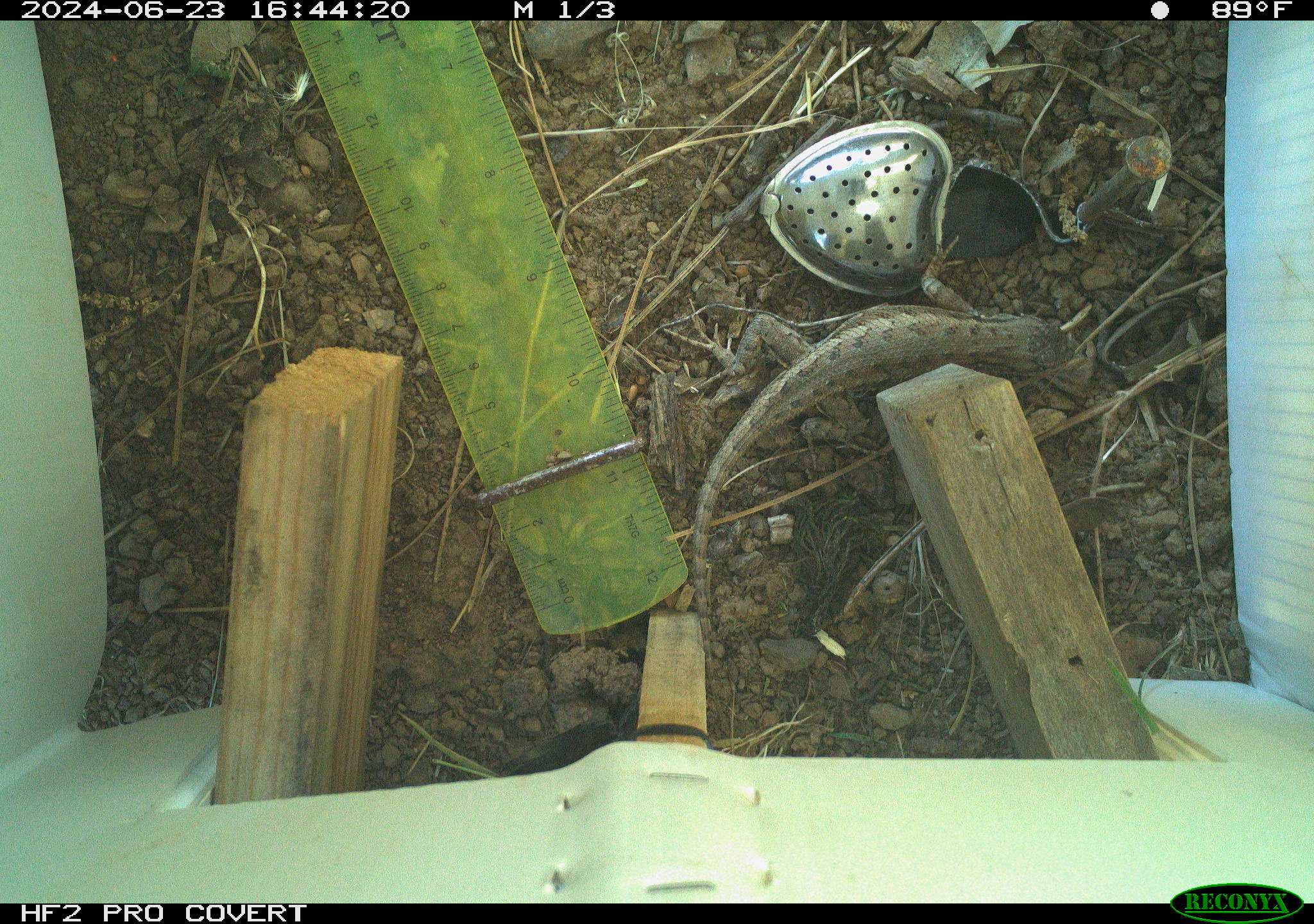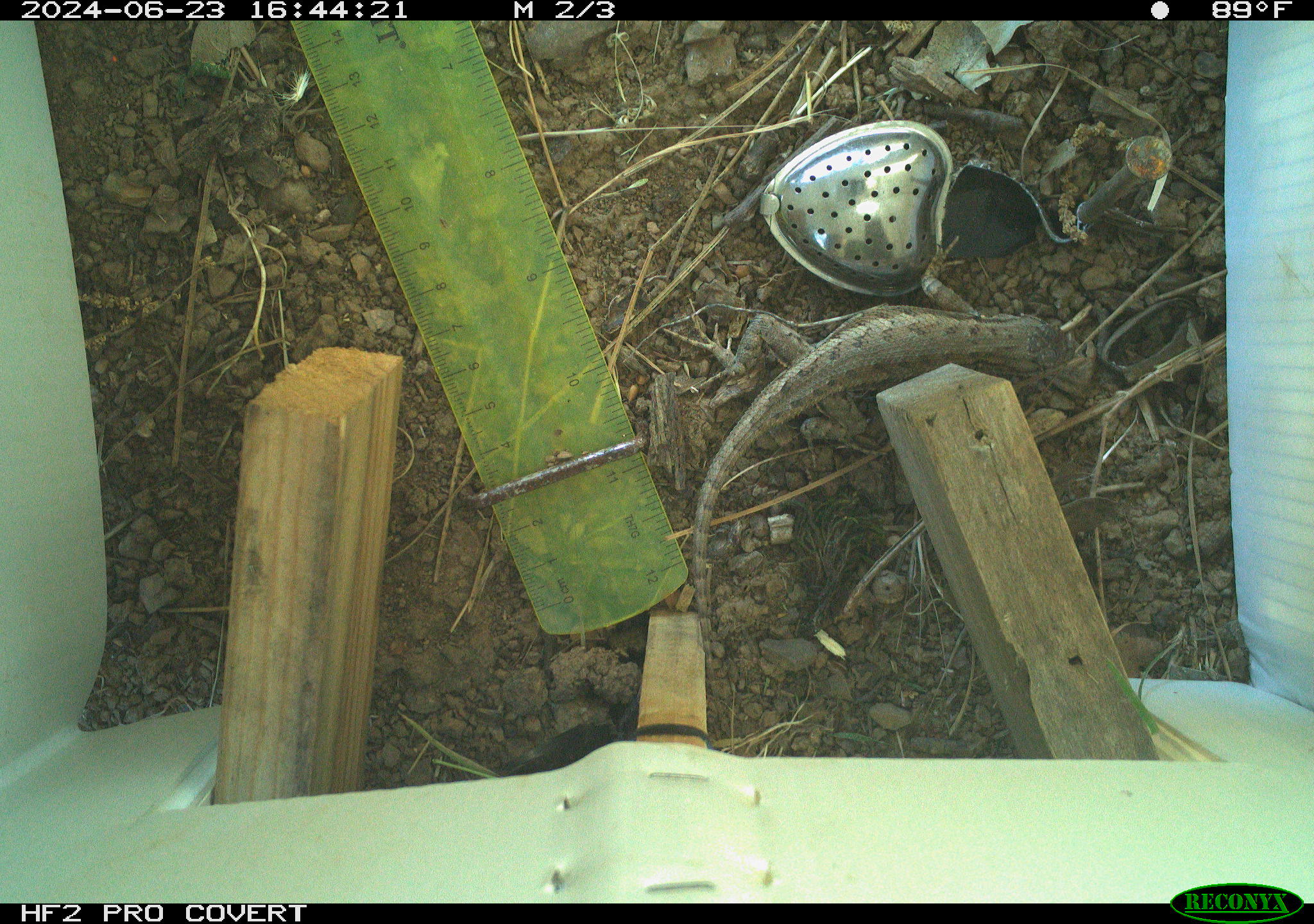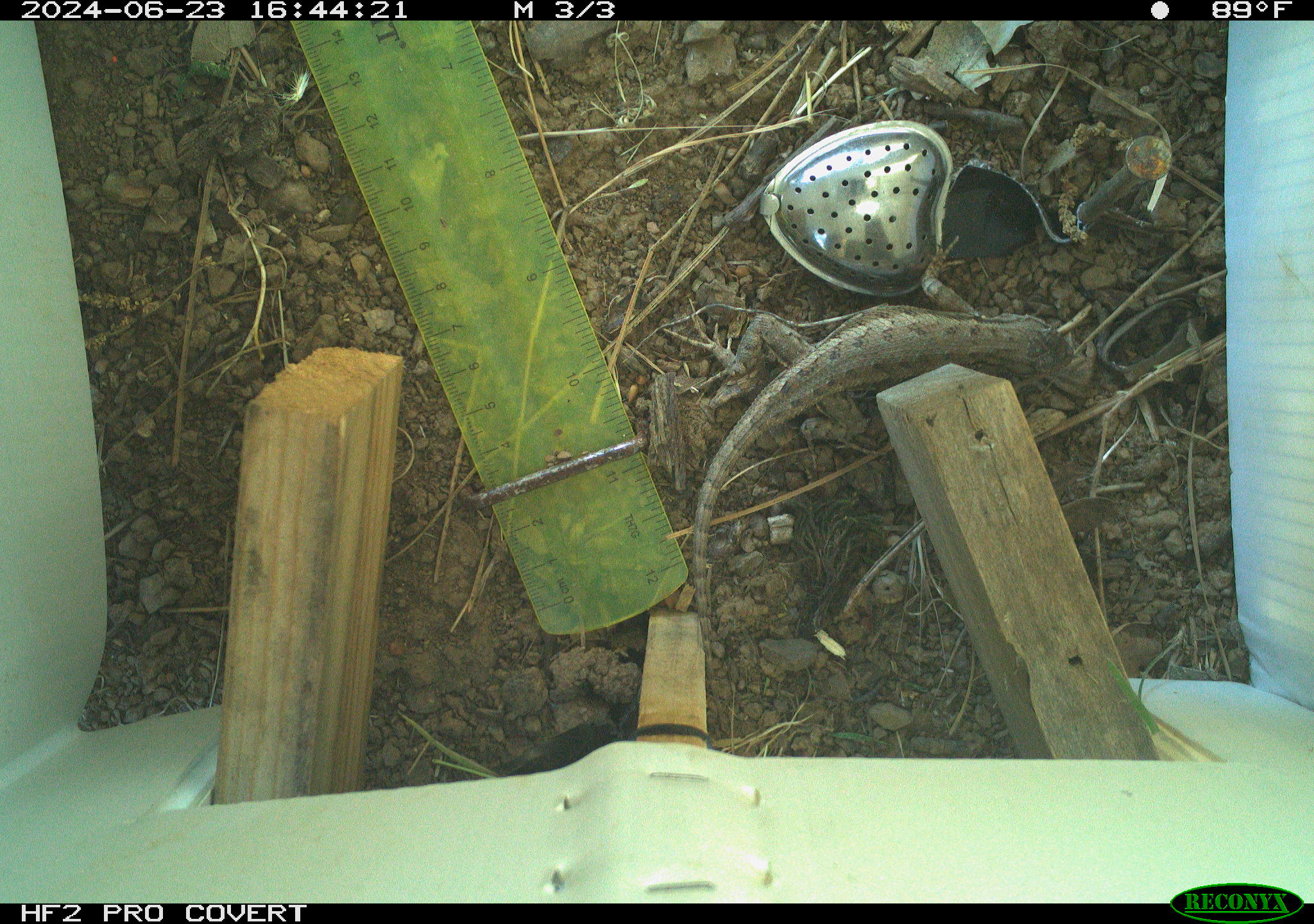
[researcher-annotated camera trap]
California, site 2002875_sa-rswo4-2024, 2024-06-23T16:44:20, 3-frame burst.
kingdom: Animalia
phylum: Chordata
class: Reptilia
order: Squamata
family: Phrynosomatidae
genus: Sceloporus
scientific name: Sceloporus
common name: spiny lizards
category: sceloporus species